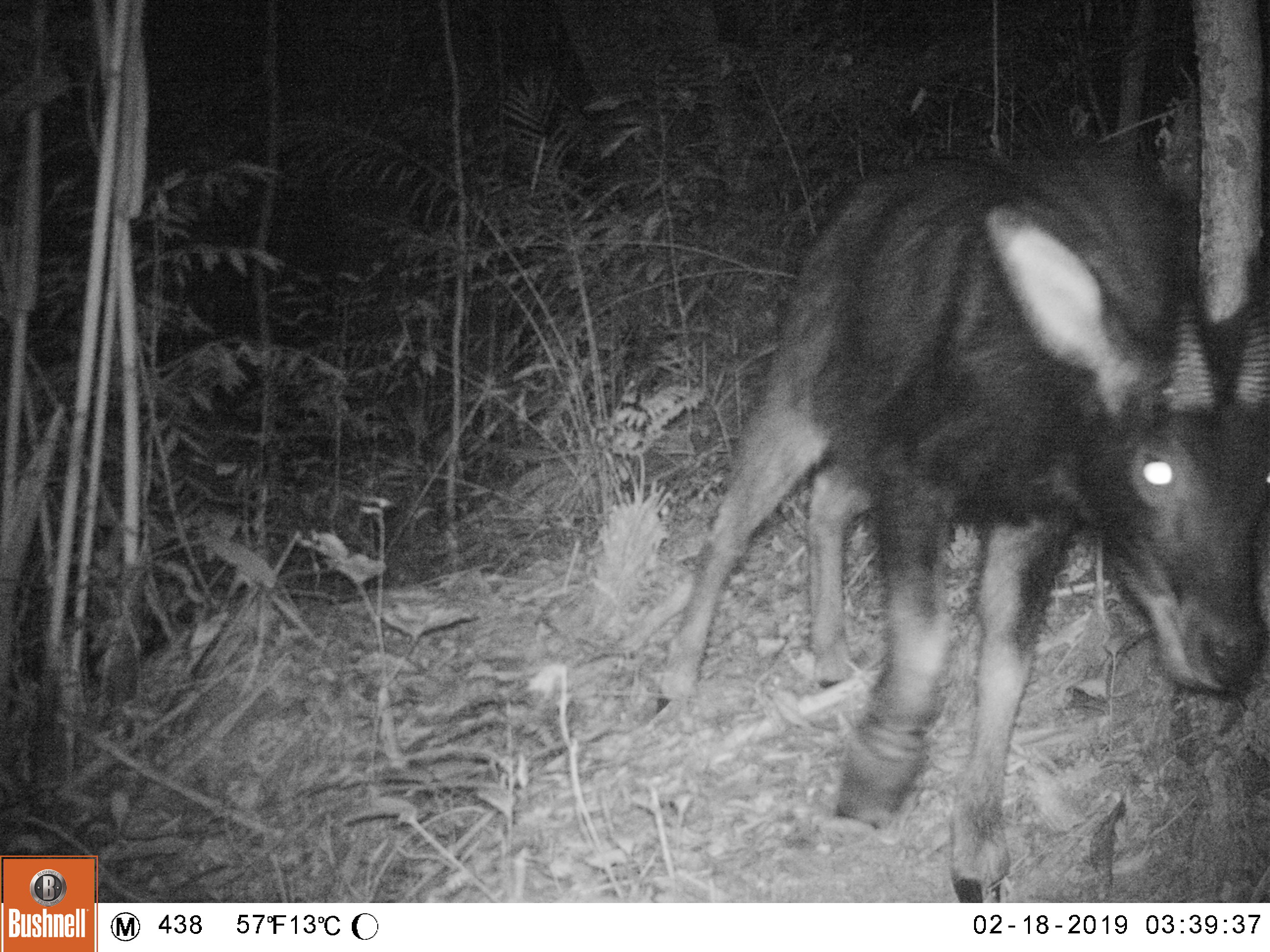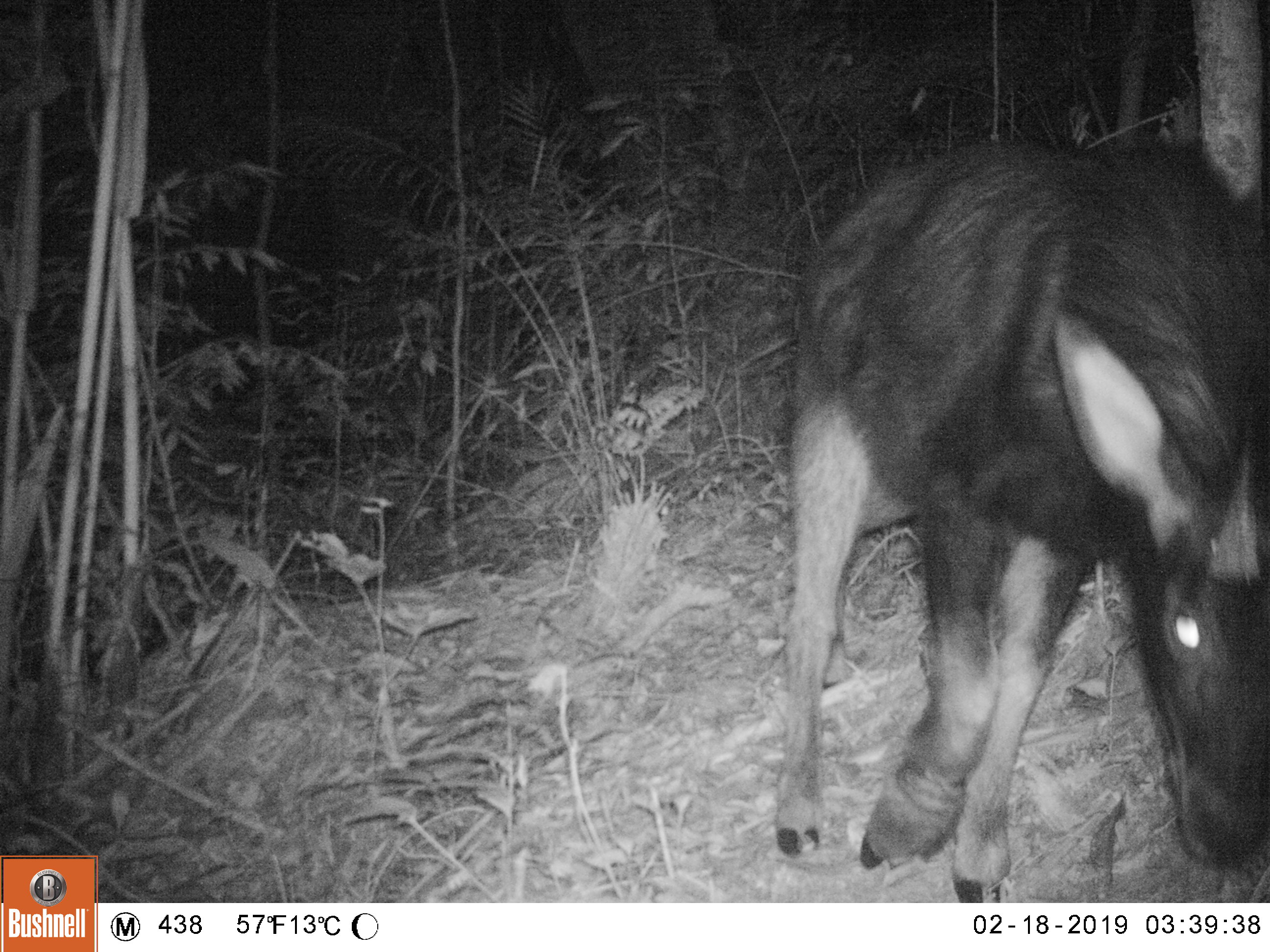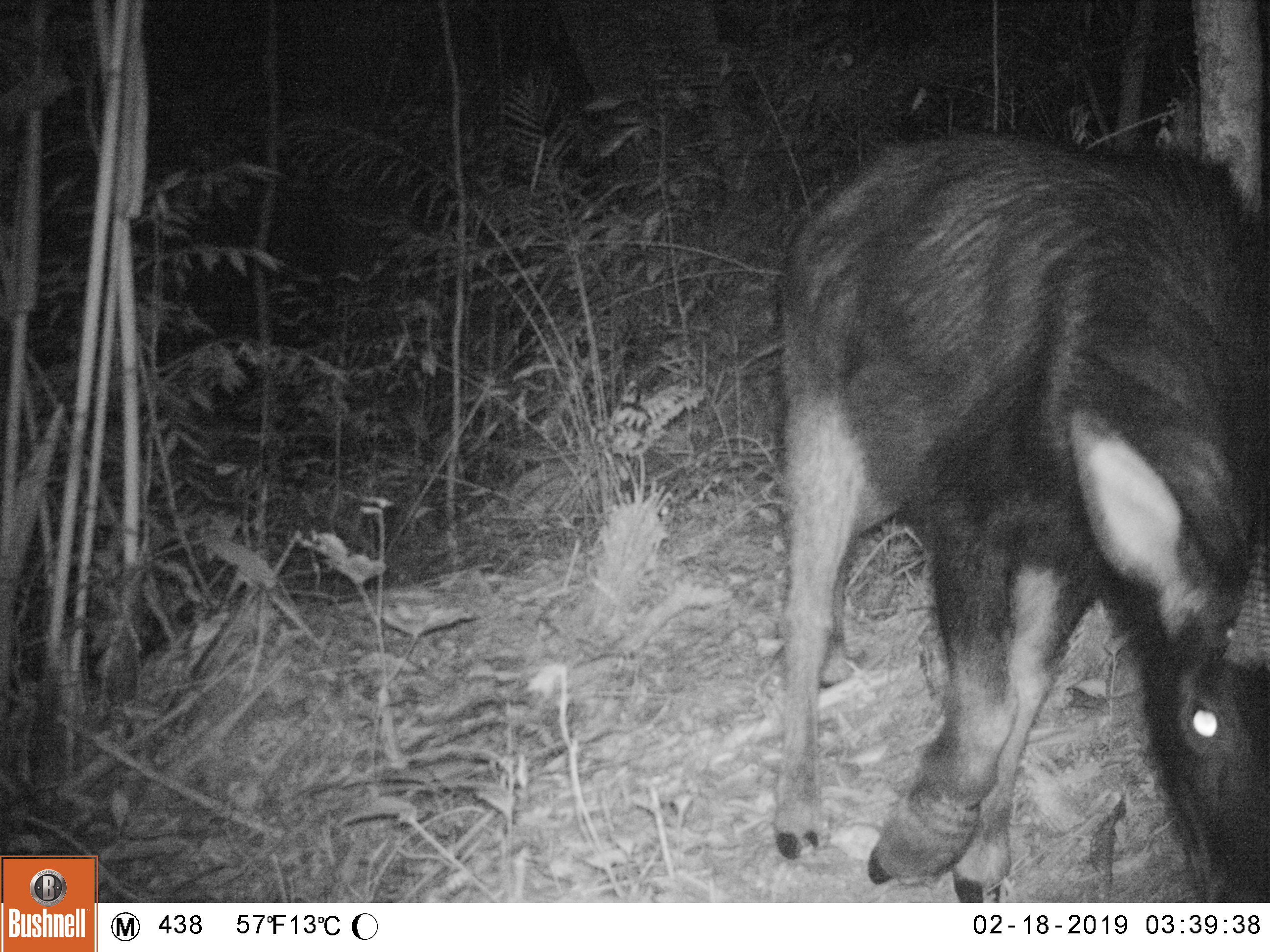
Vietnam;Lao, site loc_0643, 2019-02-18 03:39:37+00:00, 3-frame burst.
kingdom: Animalia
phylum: Chordata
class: Mammalia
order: Artiodactyla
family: Bovidae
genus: Capricornis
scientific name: Capricornis sumatraensis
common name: chinese serow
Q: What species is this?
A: Chinese serow (Capricornis sumatraensis).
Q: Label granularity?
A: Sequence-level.